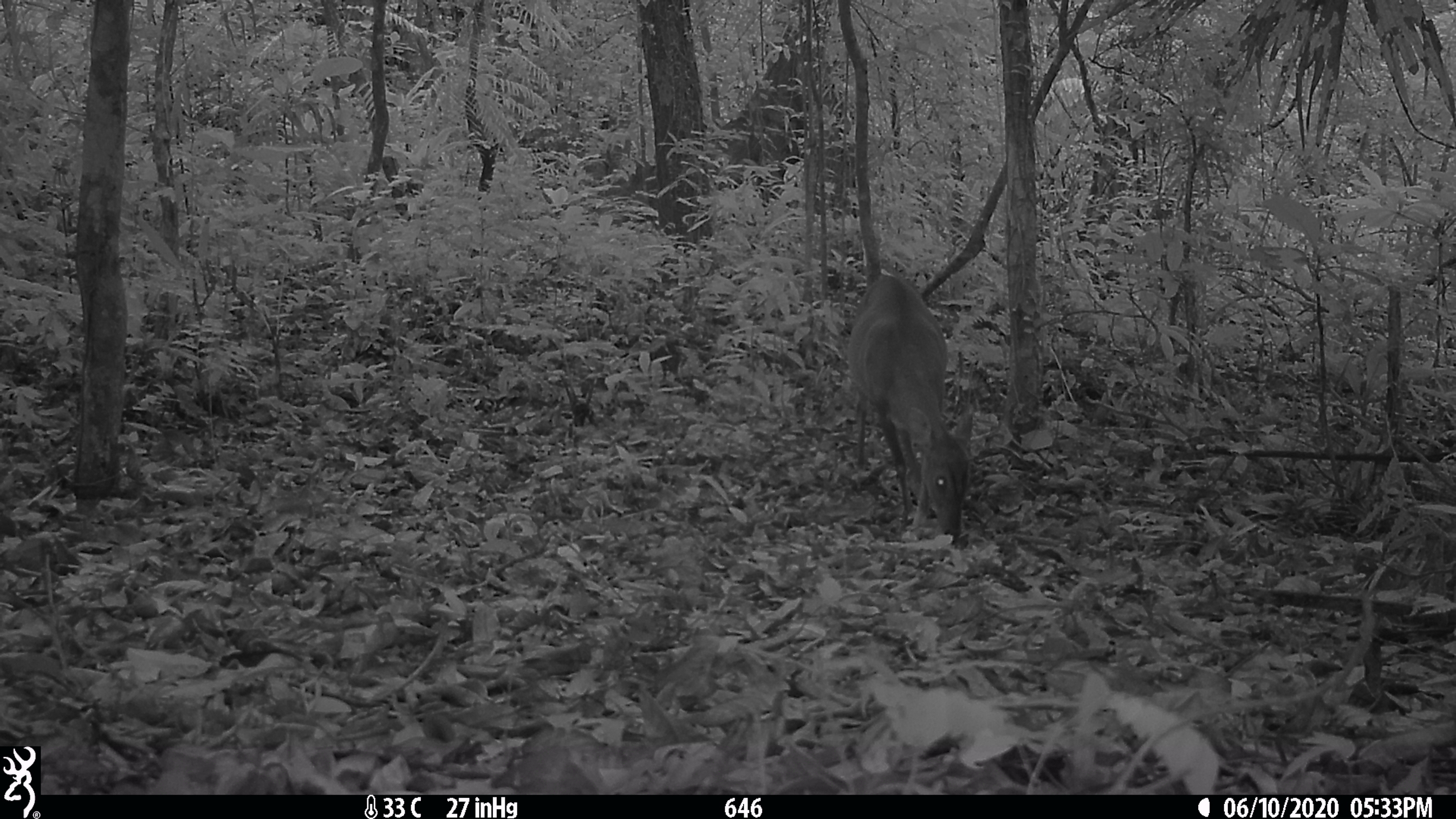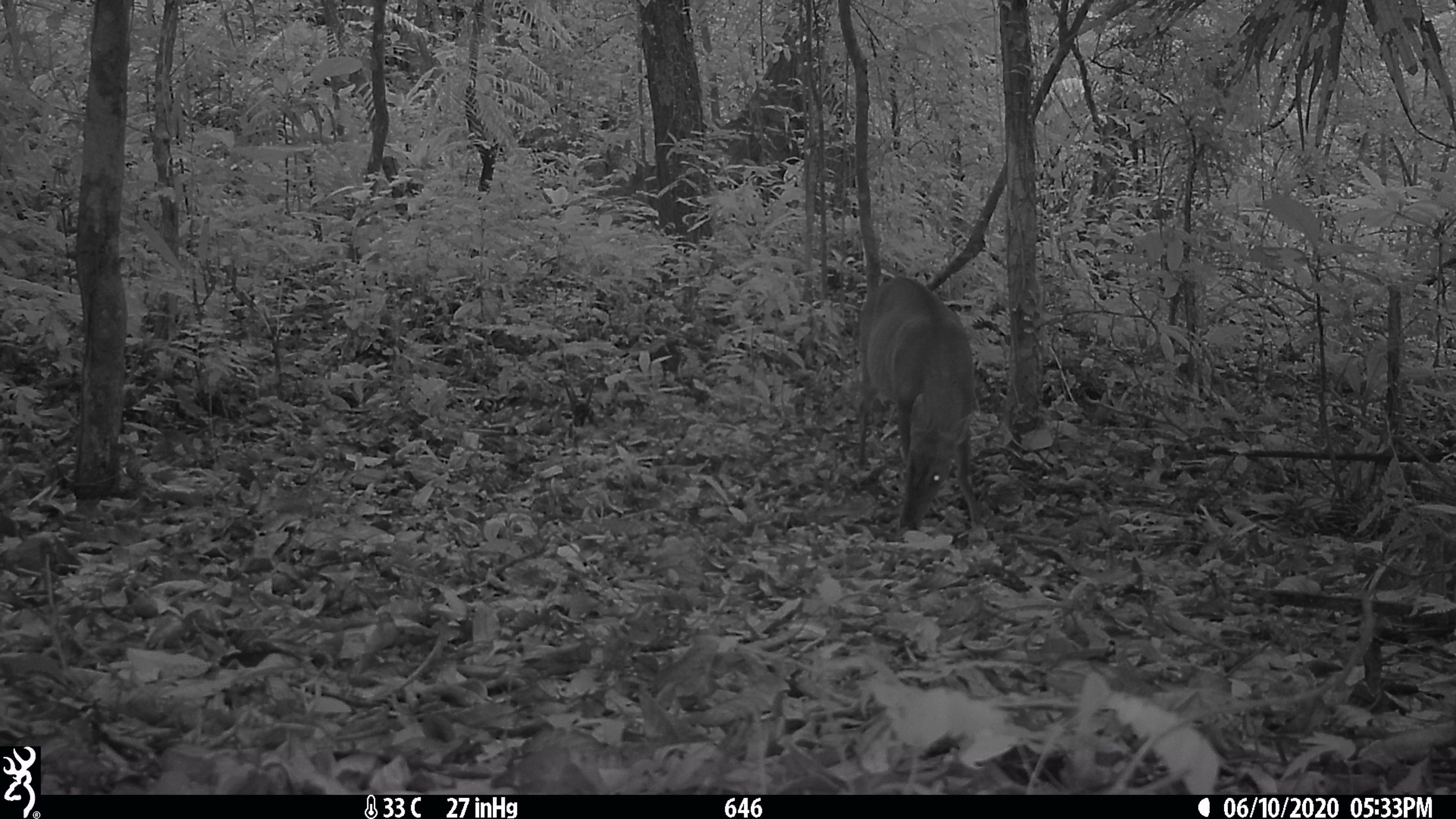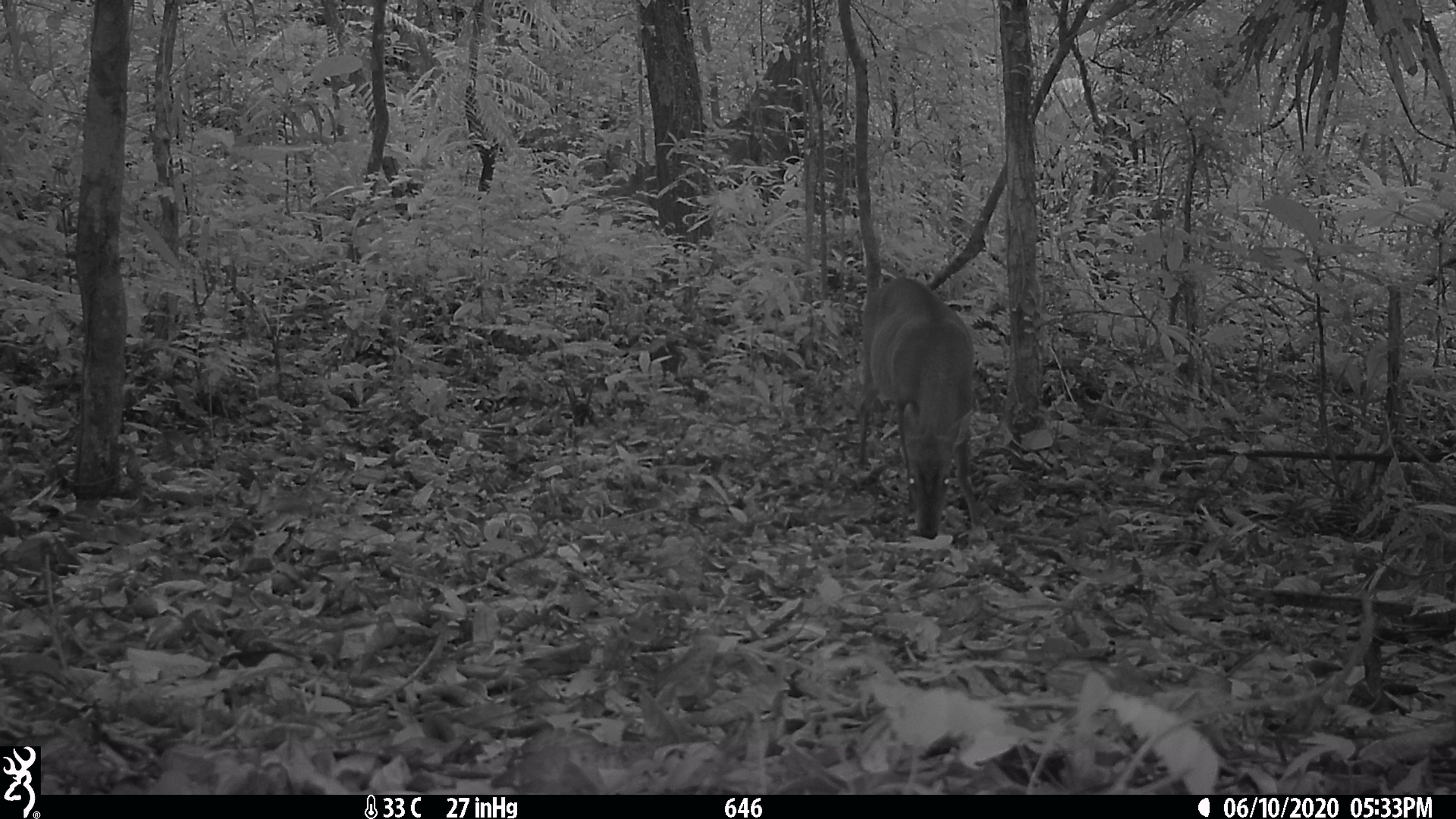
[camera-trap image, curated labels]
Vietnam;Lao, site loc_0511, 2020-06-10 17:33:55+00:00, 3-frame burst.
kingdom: Animalia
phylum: Chordata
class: Mammalia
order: Artiodactyla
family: Cervidae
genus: Muntiacus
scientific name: Muntiacus vuquangensis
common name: large-antlered muntjac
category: large antlered muntjac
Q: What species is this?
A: Large antlered muntjac (large-antlered muntjac) (Muntiacus vuquangensis).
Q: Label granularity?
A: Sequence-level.